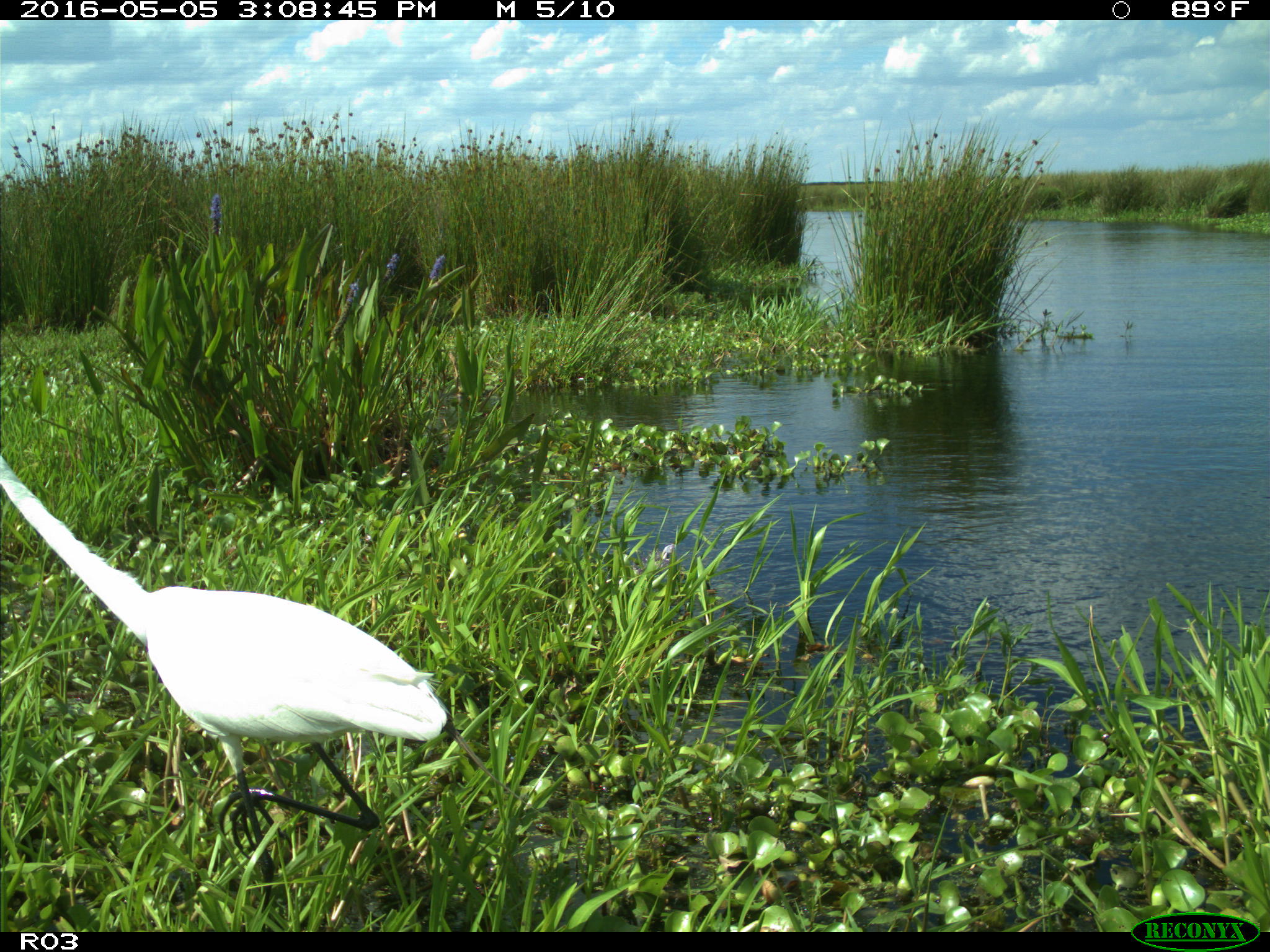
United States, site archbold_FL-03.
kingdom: Animalia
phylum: Chordata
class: Aves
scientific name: Aves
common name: birds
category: unidentified bird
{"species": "unidentified bird (birds) (Aves)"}